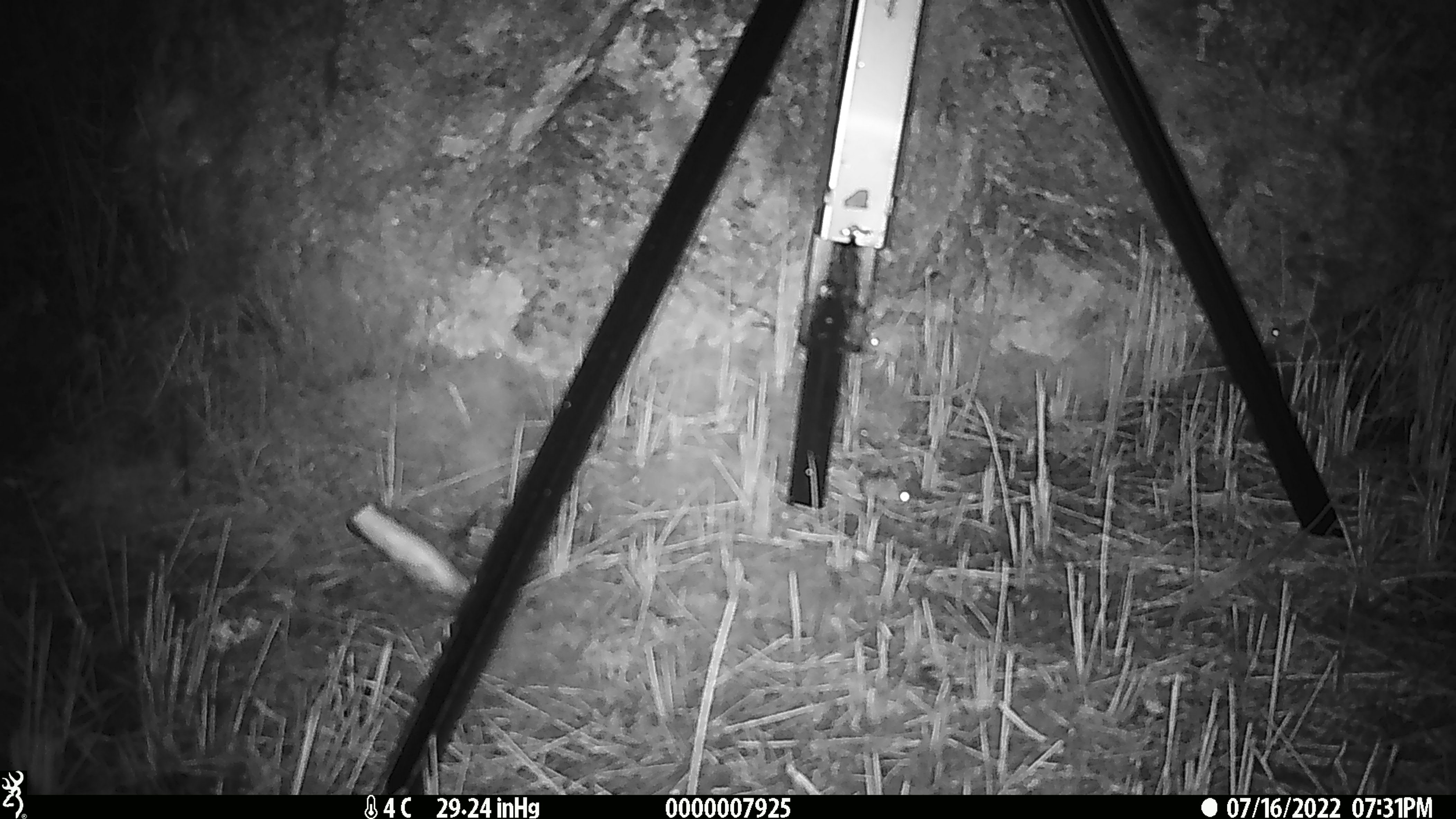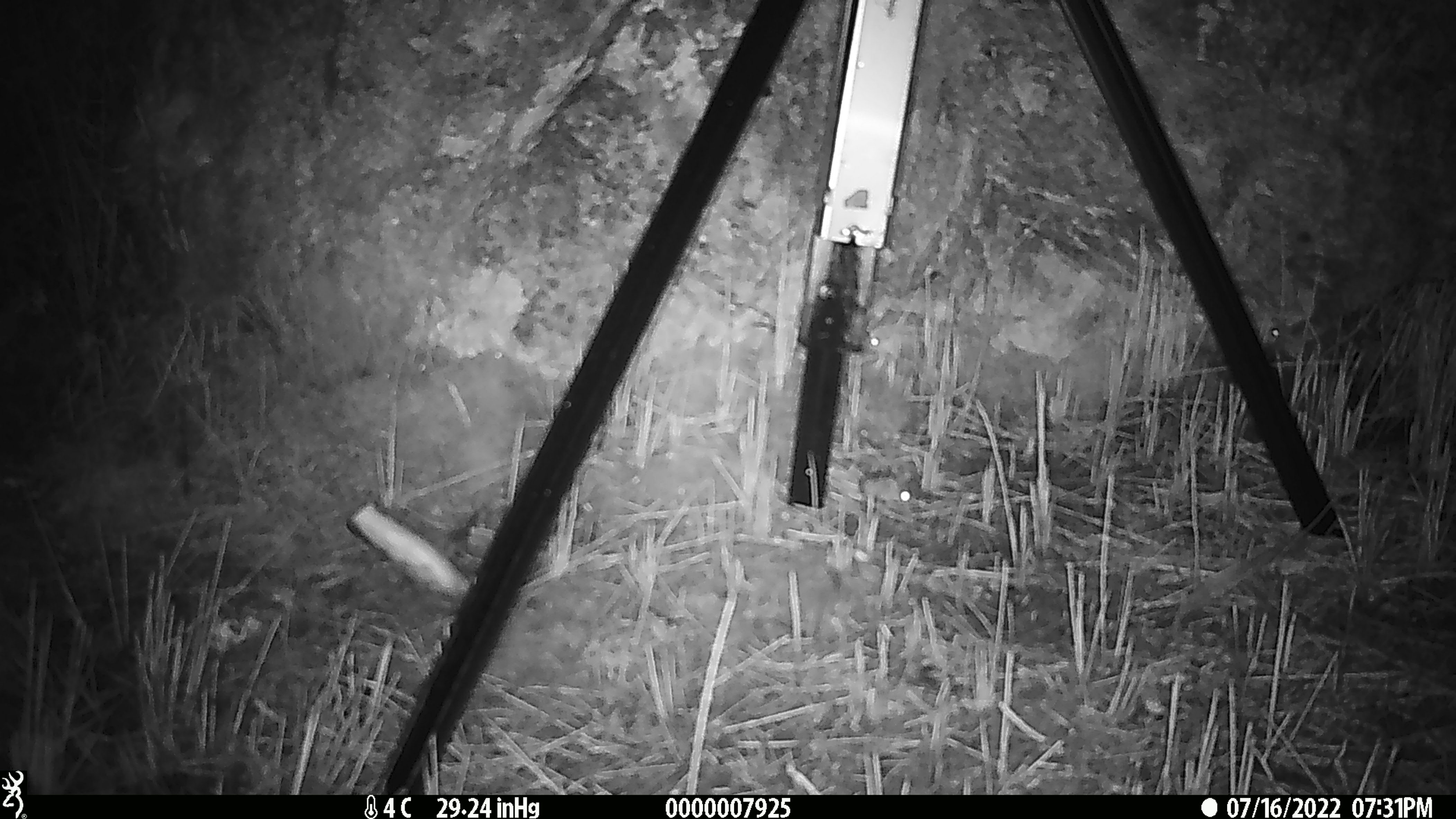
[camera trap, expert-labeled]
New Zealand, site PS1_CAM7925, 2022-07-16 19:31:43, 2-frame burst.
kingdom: Animalia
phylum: Chordata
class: Mammalia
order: Rodentia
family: Muridae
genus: Mus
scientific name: Mus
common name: mouse